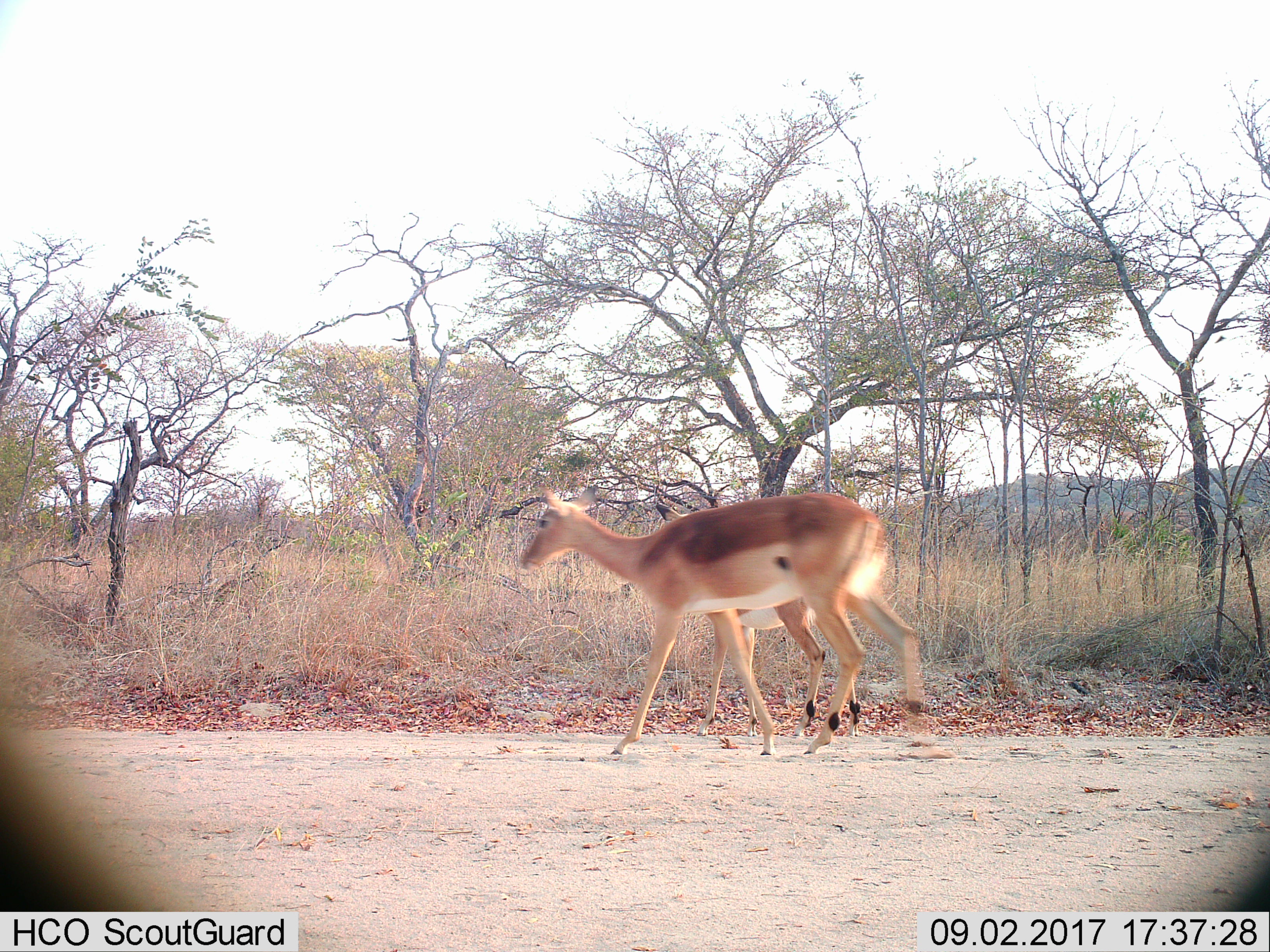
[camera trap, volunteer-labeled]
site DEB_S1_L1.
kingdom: Animalia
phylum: Chordata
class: Mammalia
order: Artiodactyla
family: Bovidae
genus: Aepyceros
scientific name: Aepyceros melampus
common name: impala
Impala (Aepyceros melampus), count 2. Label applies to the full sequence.